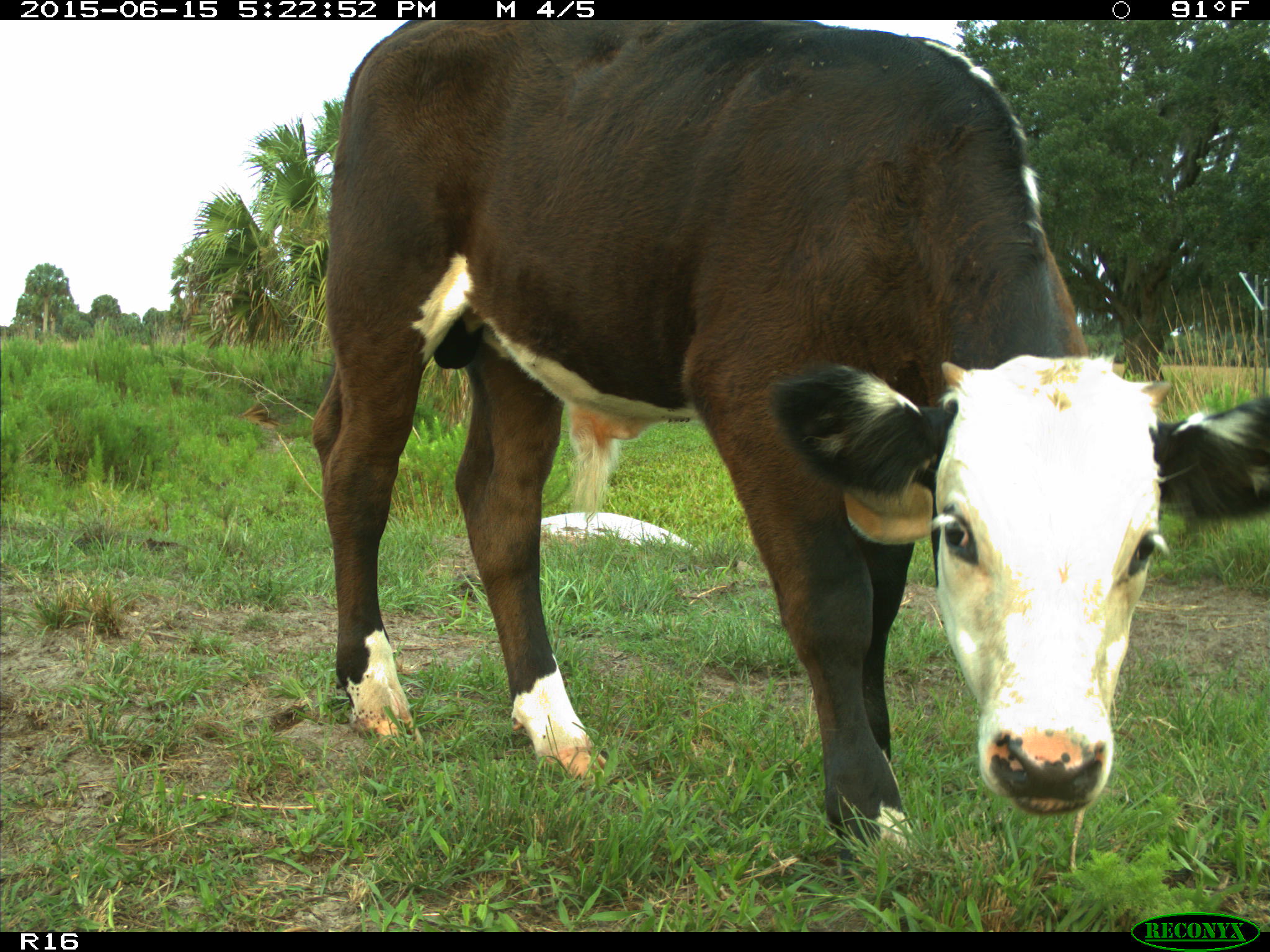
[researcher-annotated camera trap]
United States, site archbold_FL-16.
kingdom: Animalia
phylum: Chordata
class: Mammalia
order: Artiodactyla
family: Bovidae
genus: Bos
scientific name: Bos taurus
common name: domestic cow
Bos taurus (domestic cow).